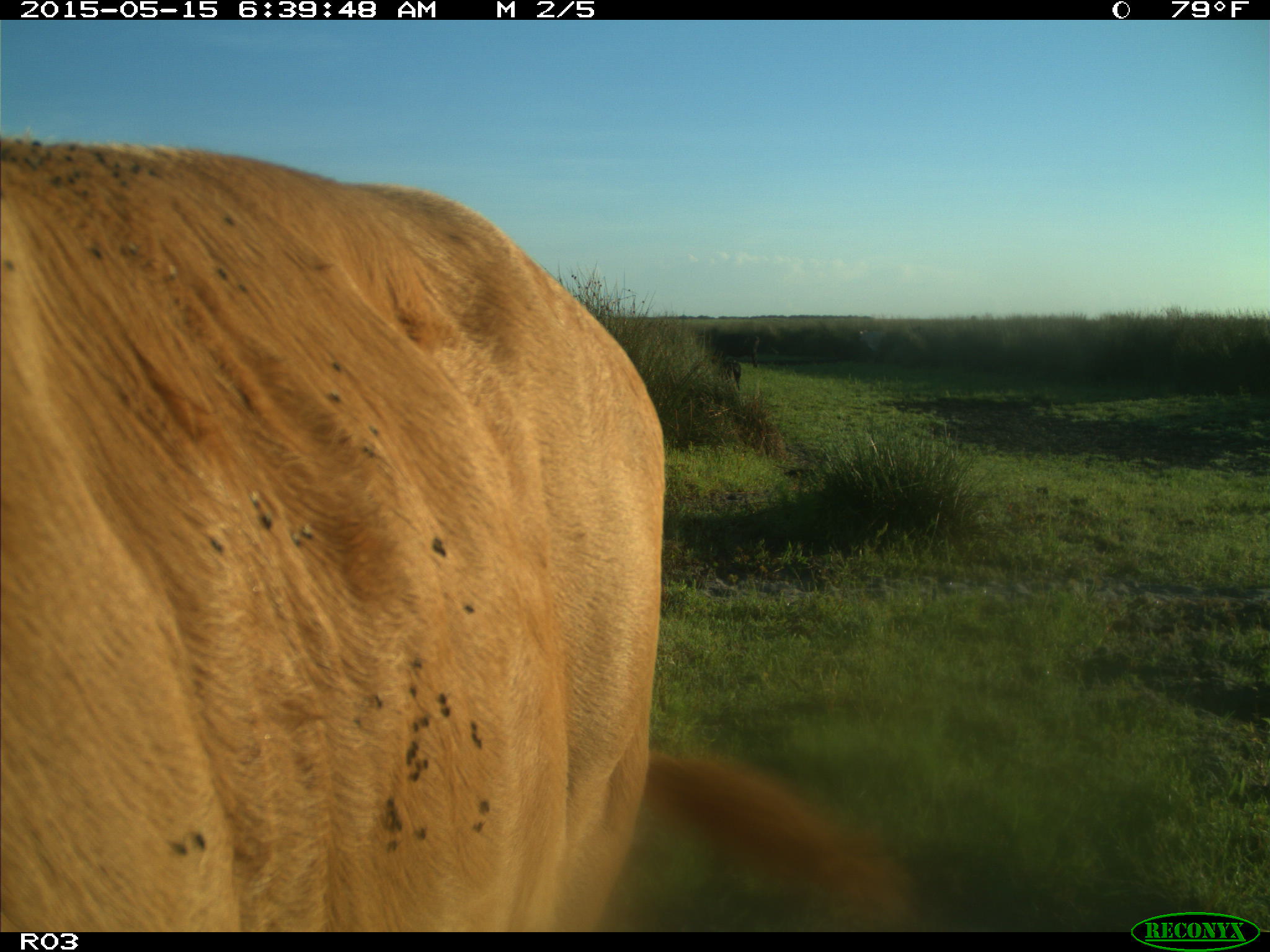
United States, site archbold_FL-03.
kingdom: Animalia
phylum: Chordata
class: Mammalia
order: Artiodactyla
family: Bovidae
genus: Bos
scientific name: Bos taurus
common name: domestic cow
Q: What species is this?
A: Bos taurus (domestic cow).